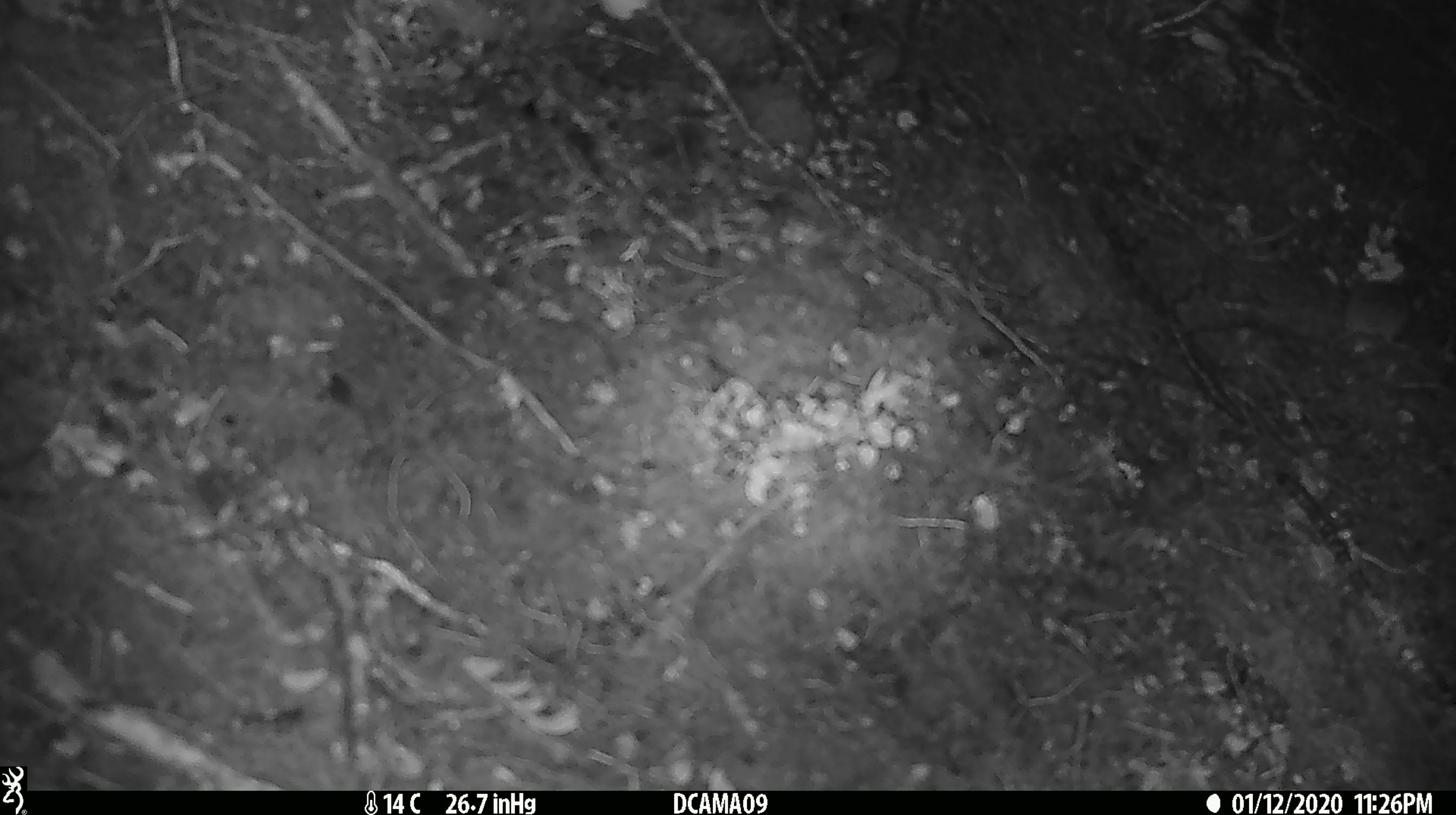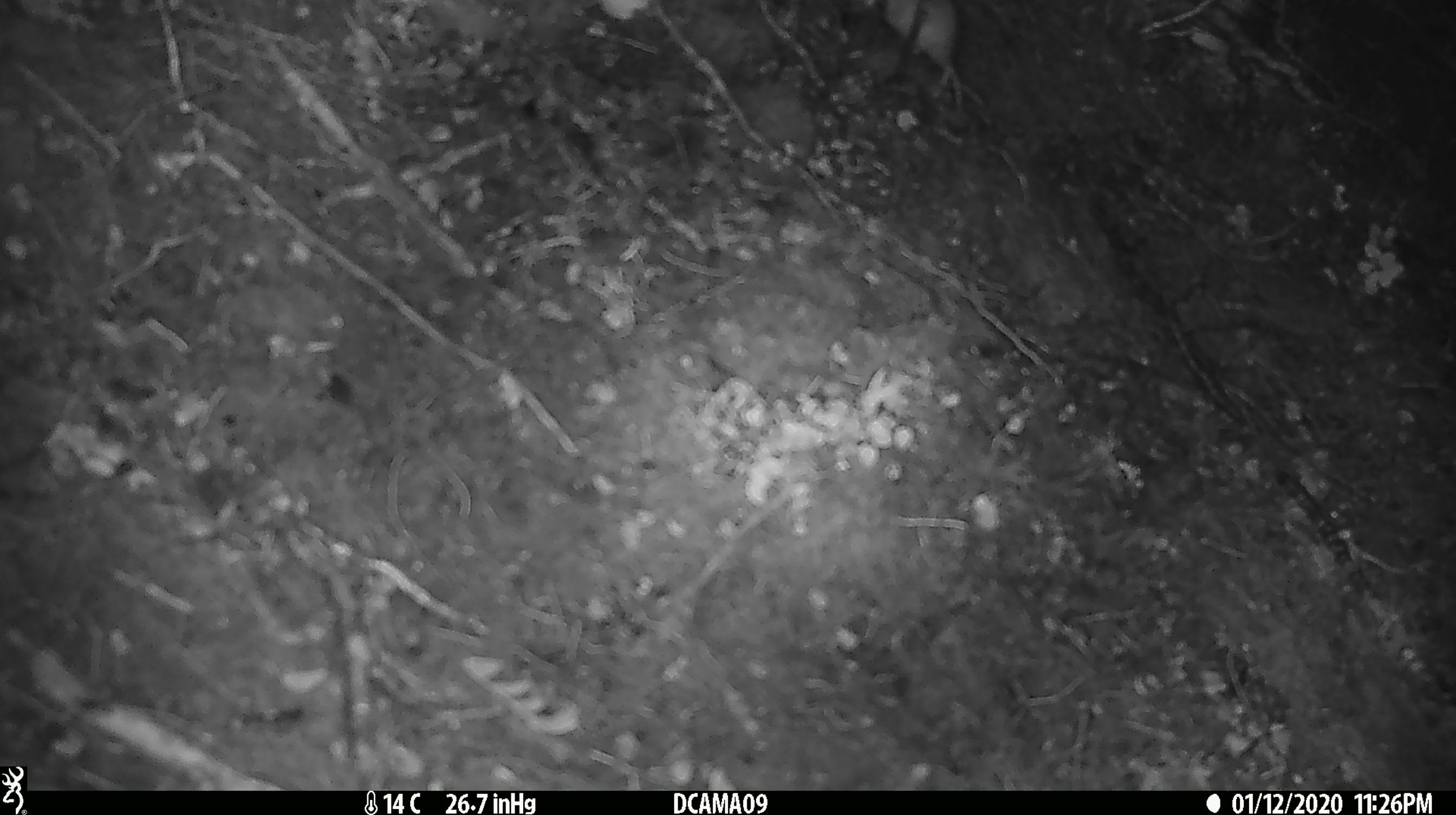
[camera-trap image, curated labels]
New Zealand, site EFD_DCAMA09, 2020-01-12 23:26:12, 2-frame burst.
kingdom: Animalia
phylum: Chordata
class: Mammalia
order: Rodentia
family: Muridae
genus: Mus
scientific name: Mus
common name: mouse